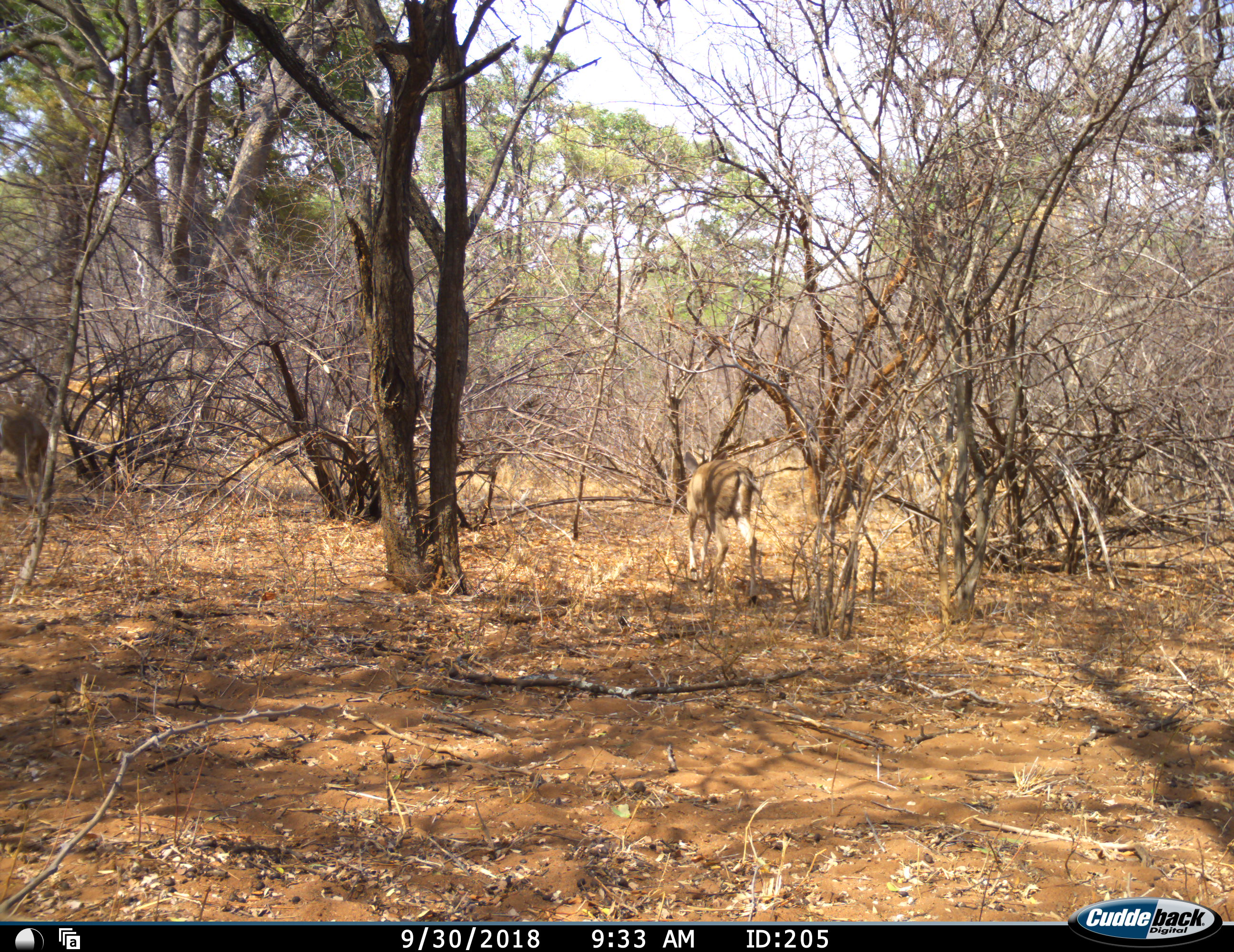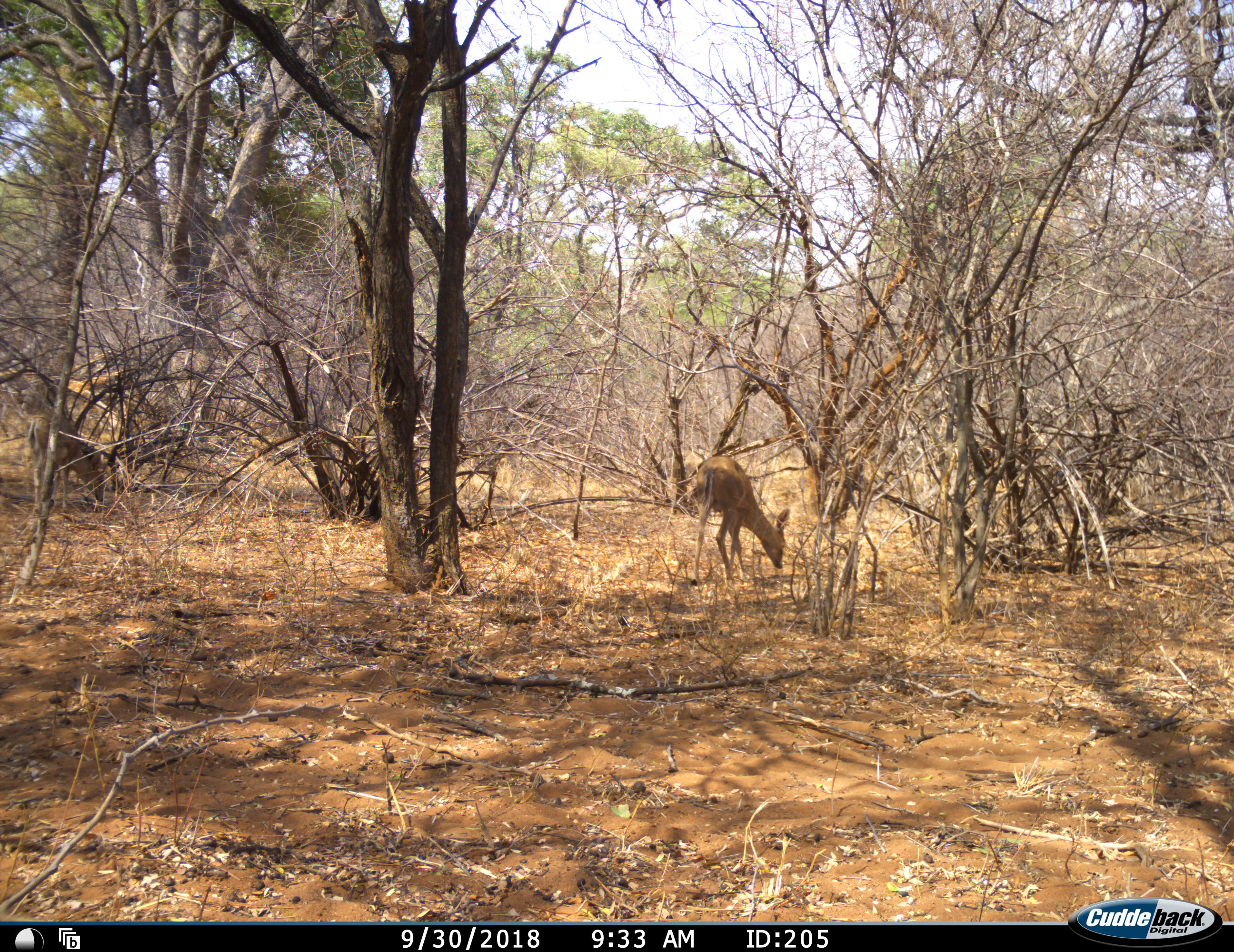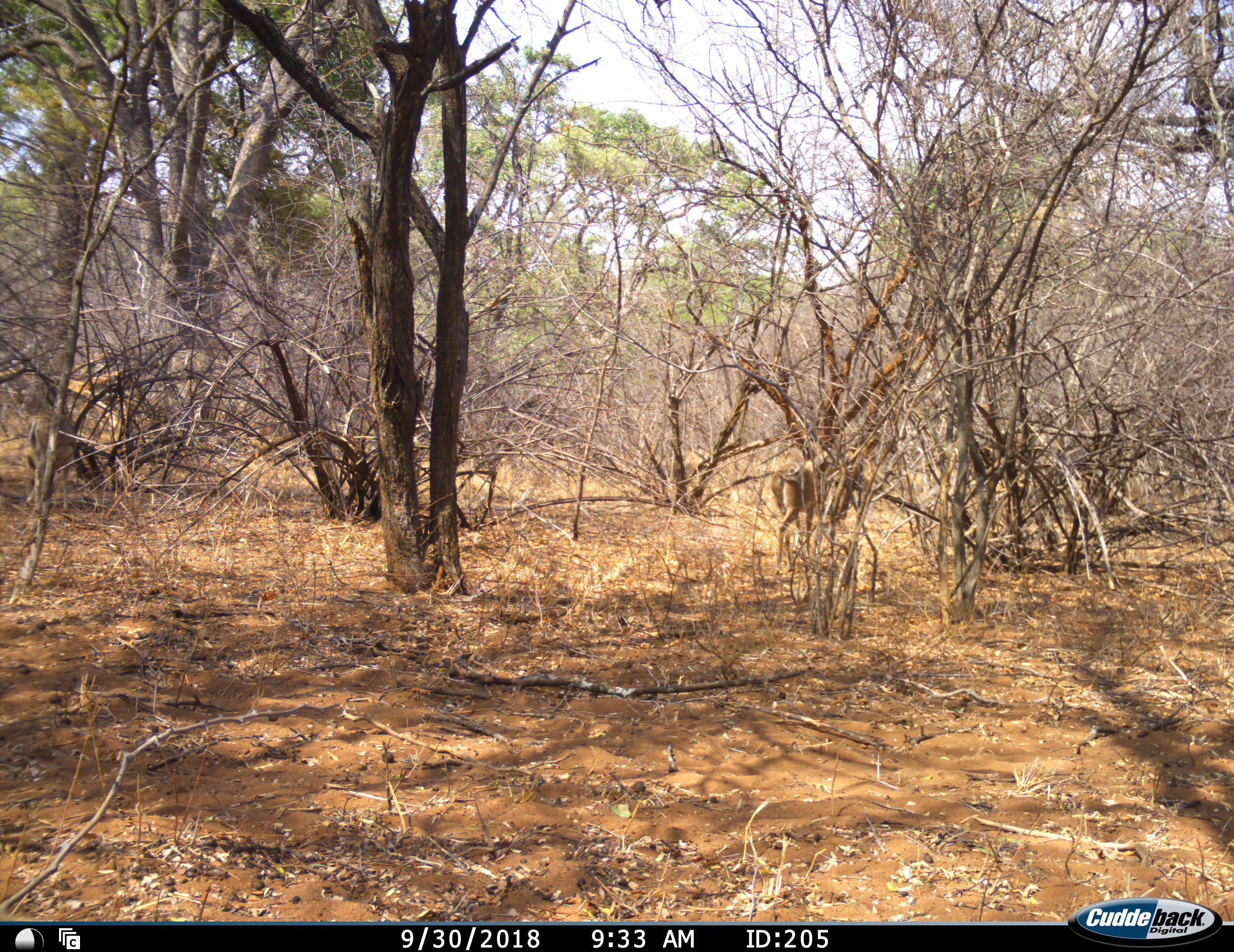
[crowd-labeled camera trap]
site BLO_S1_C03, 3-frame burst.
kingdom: Animalia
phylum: Chordata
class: Mammalia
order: Artiodactyla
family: Bovidae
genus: Aepyceros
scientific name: Aepyceros melampus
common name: impala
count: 2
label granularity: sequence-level